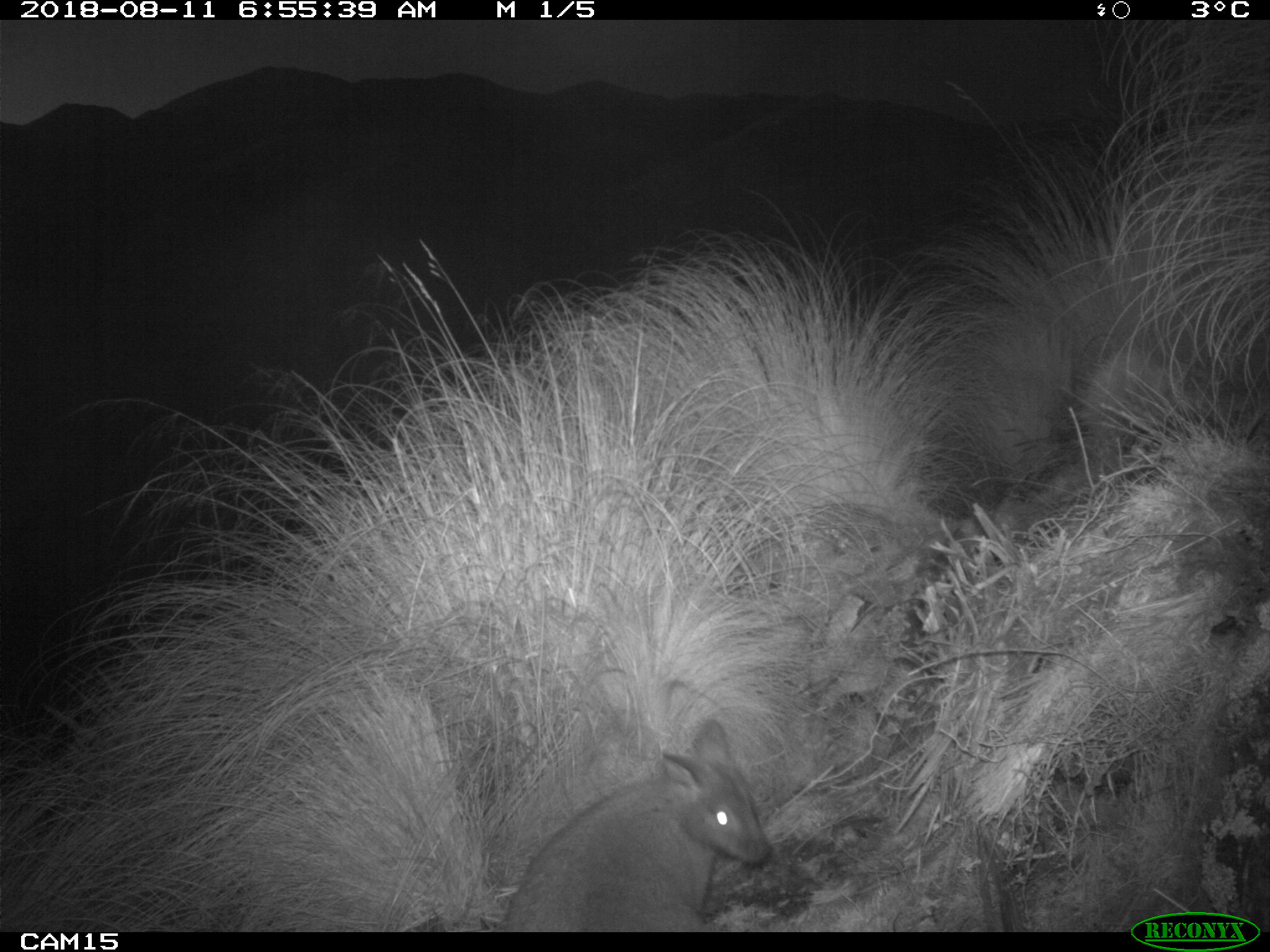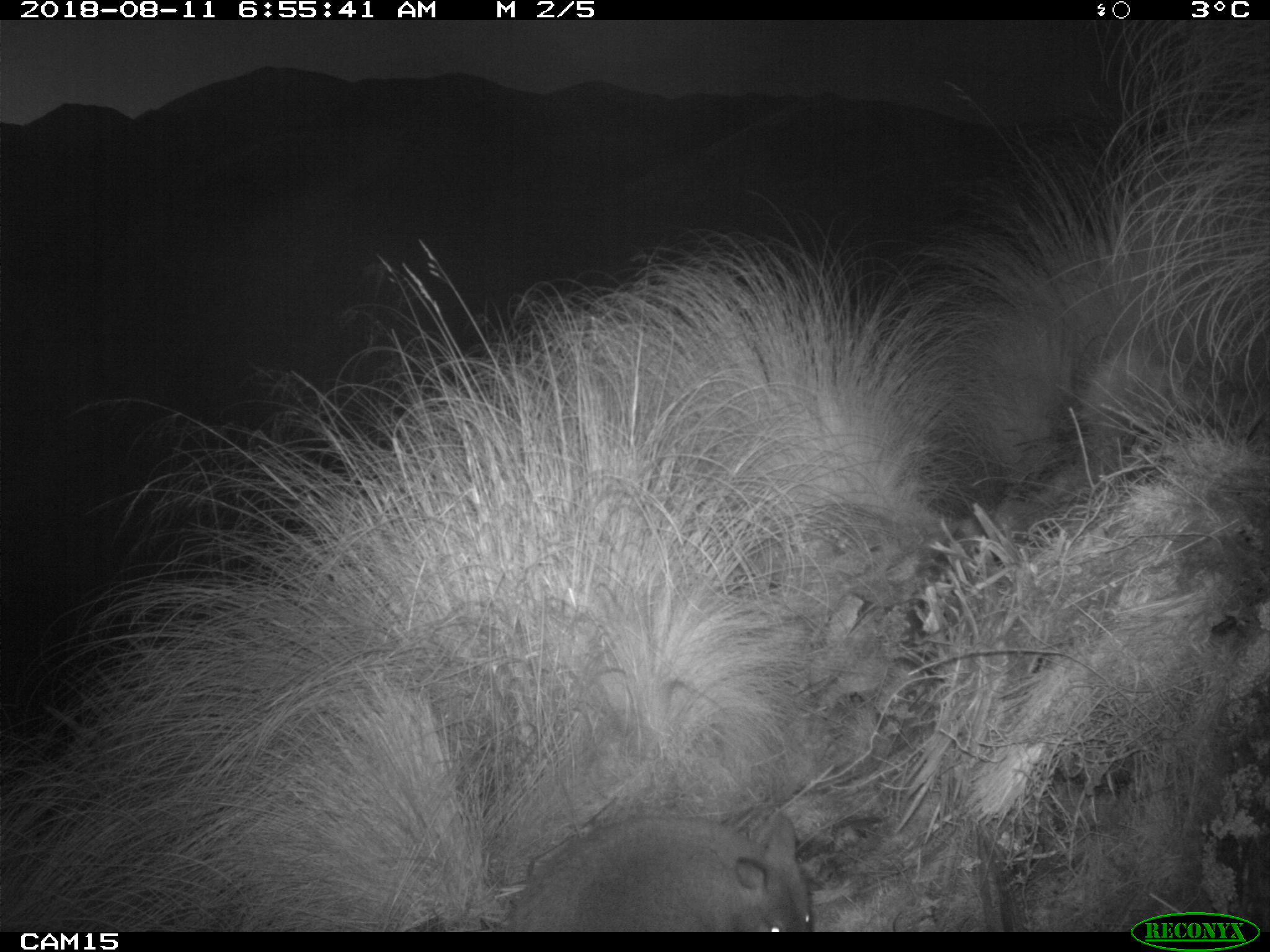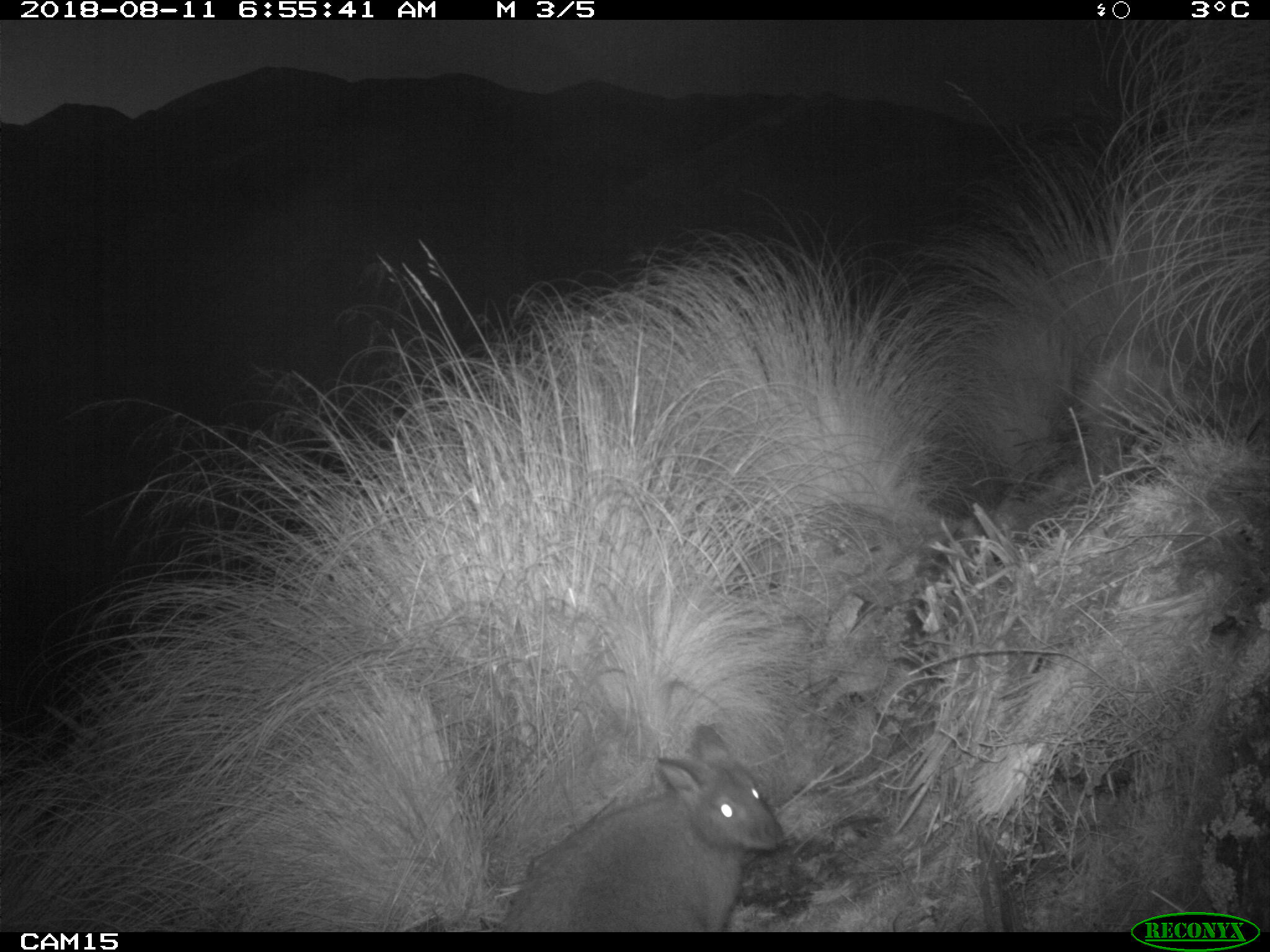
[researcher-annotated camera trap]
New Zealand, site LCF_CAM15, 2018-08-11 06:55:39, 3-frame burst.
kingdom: Animalia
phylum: Chordata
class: Mammalia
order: Diprotodontia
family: Macropodidae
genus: Notamacropus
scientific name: Notamacropus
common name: wallaby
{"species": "wallaby (Notamacropus)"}